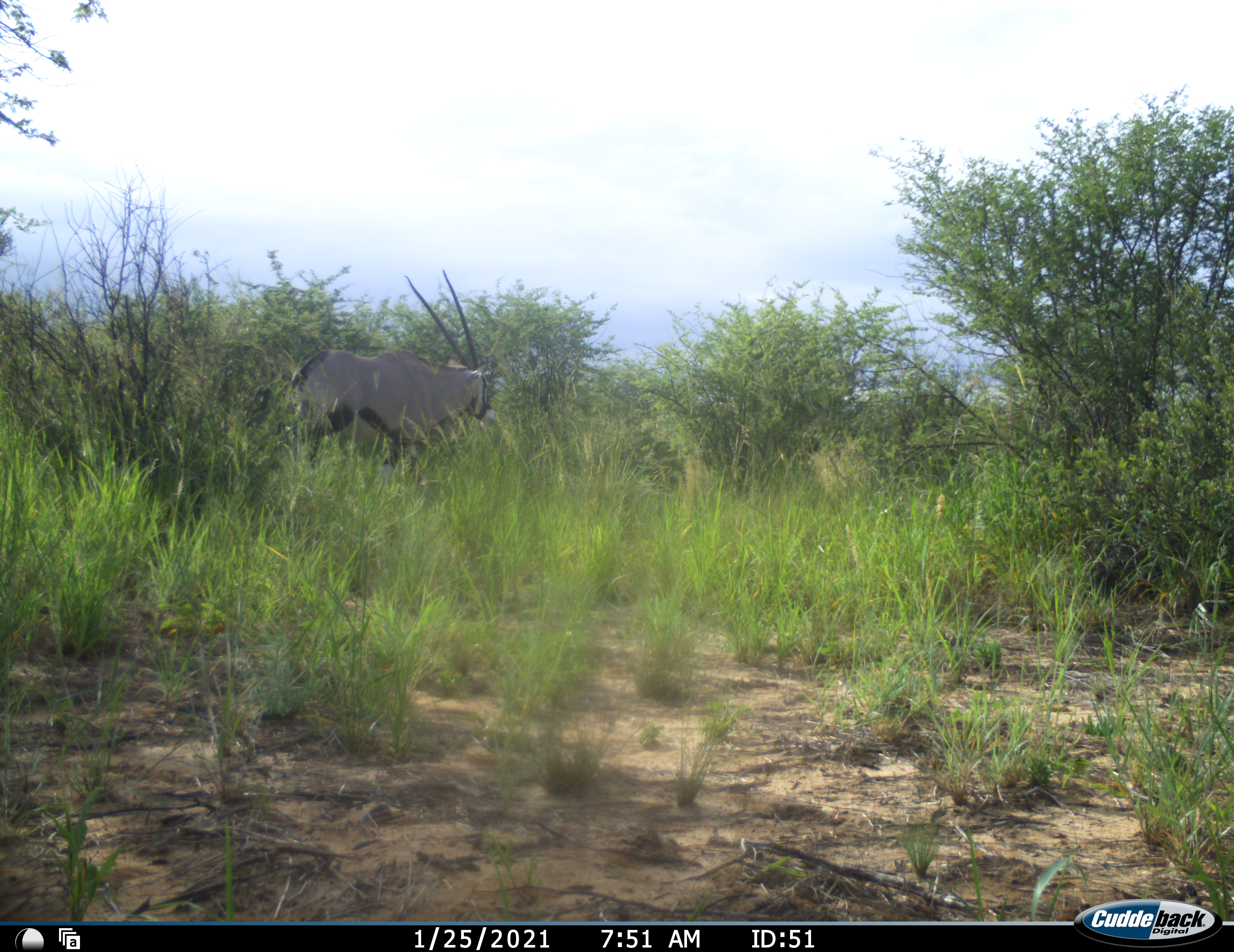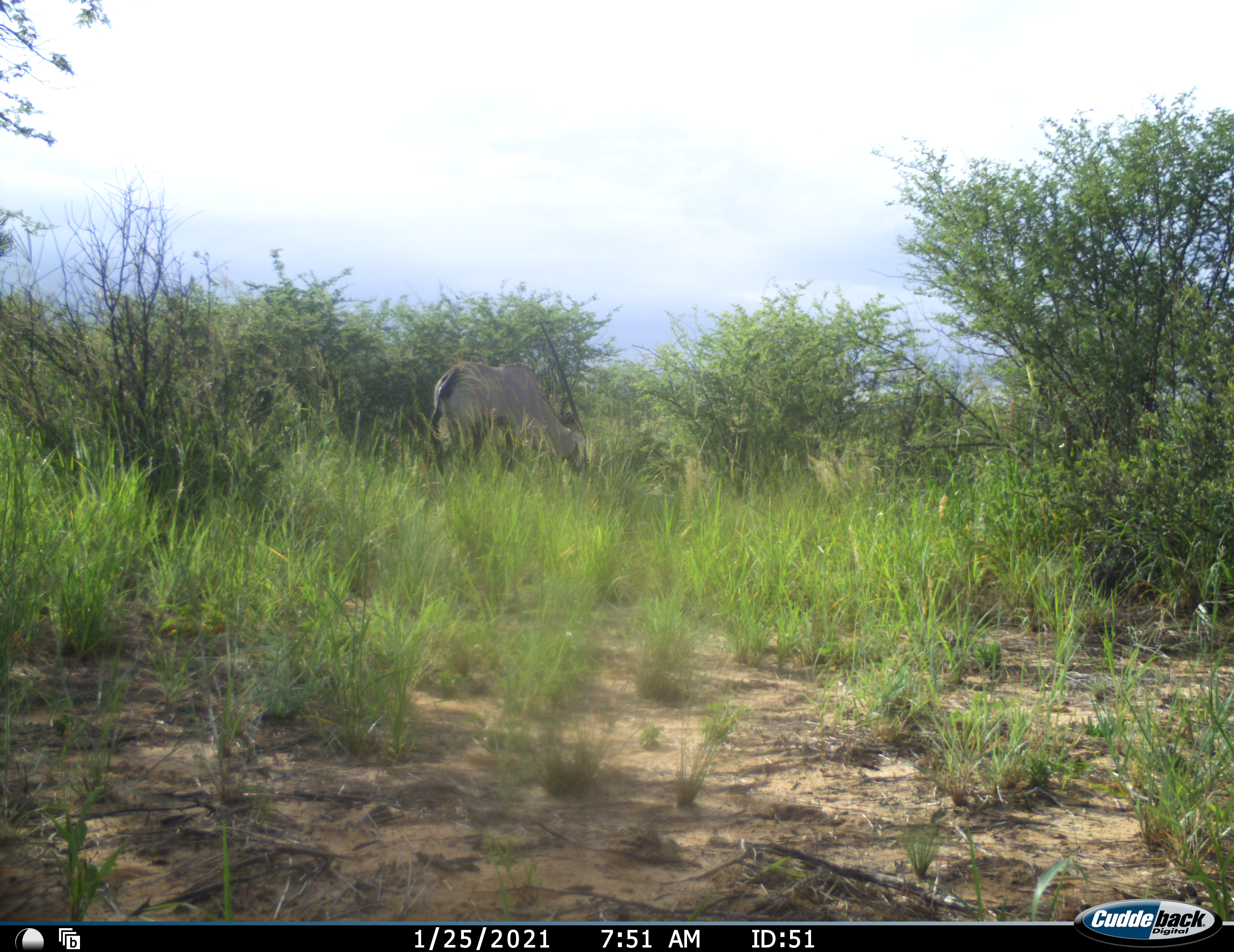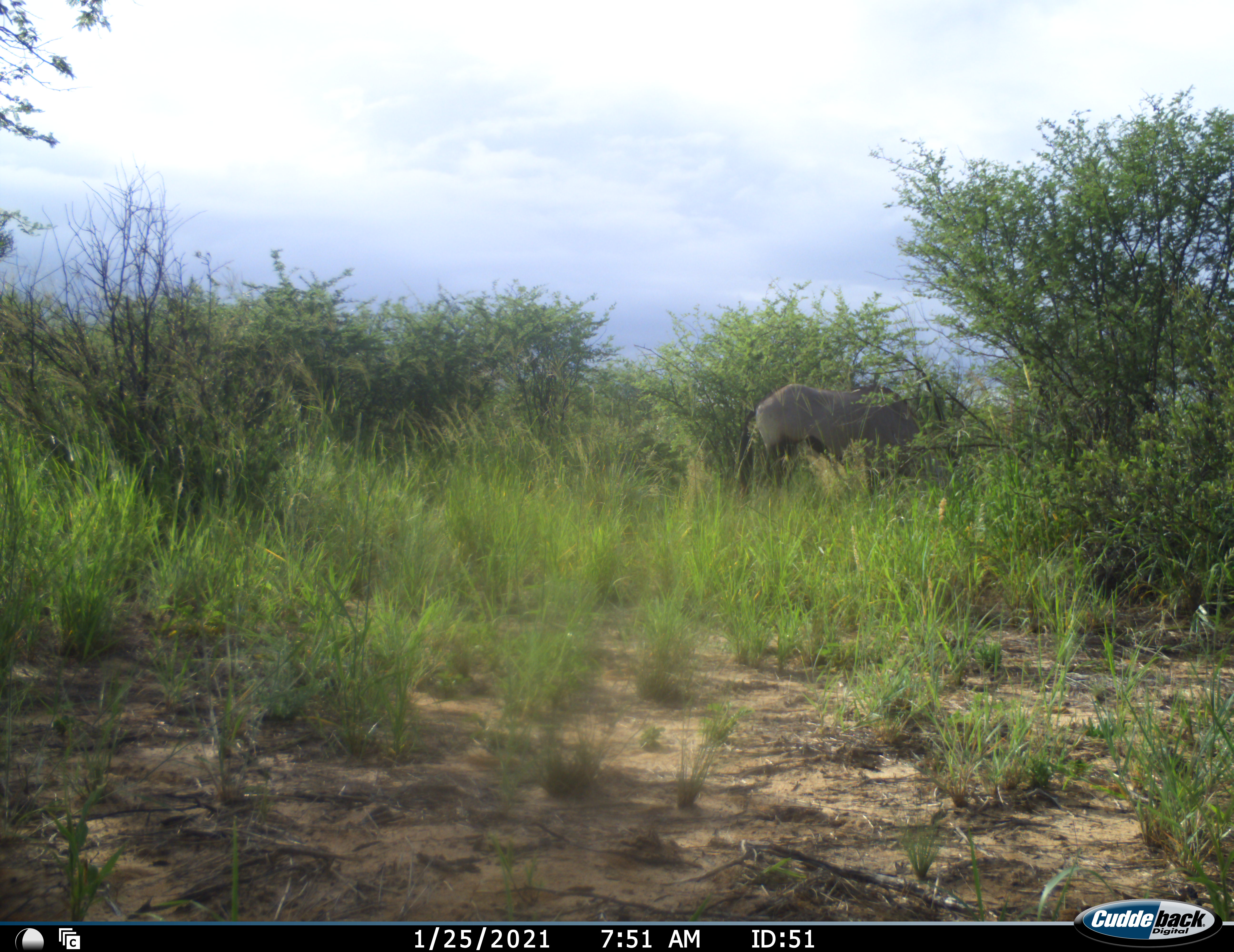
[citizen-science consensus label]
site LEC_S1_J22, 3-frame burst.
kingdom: Animalia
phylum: Chordata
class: Mammalia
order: Artiodactyla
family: Bovidae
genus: Oryx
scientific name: Oryx gazella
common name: gemsbok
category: oryx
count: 1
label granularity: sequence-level